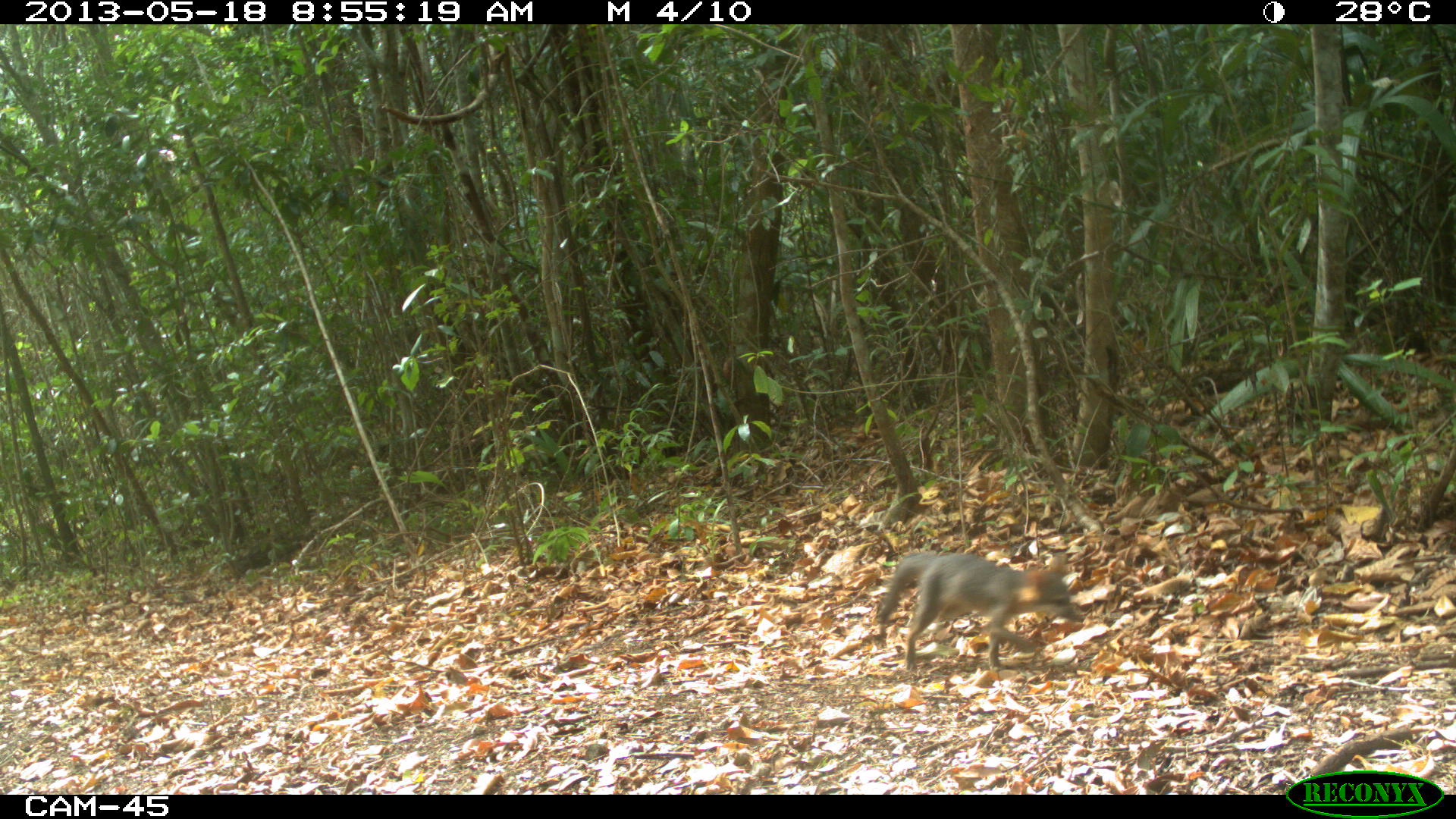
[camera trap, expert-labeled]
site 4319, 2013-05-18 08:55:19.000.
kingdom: Animalia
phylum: Chordata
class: Mammalia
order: Carnivora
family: Canidae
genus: Urocyon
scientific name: Urocyon cinereoargenteus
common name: gray fox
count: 1